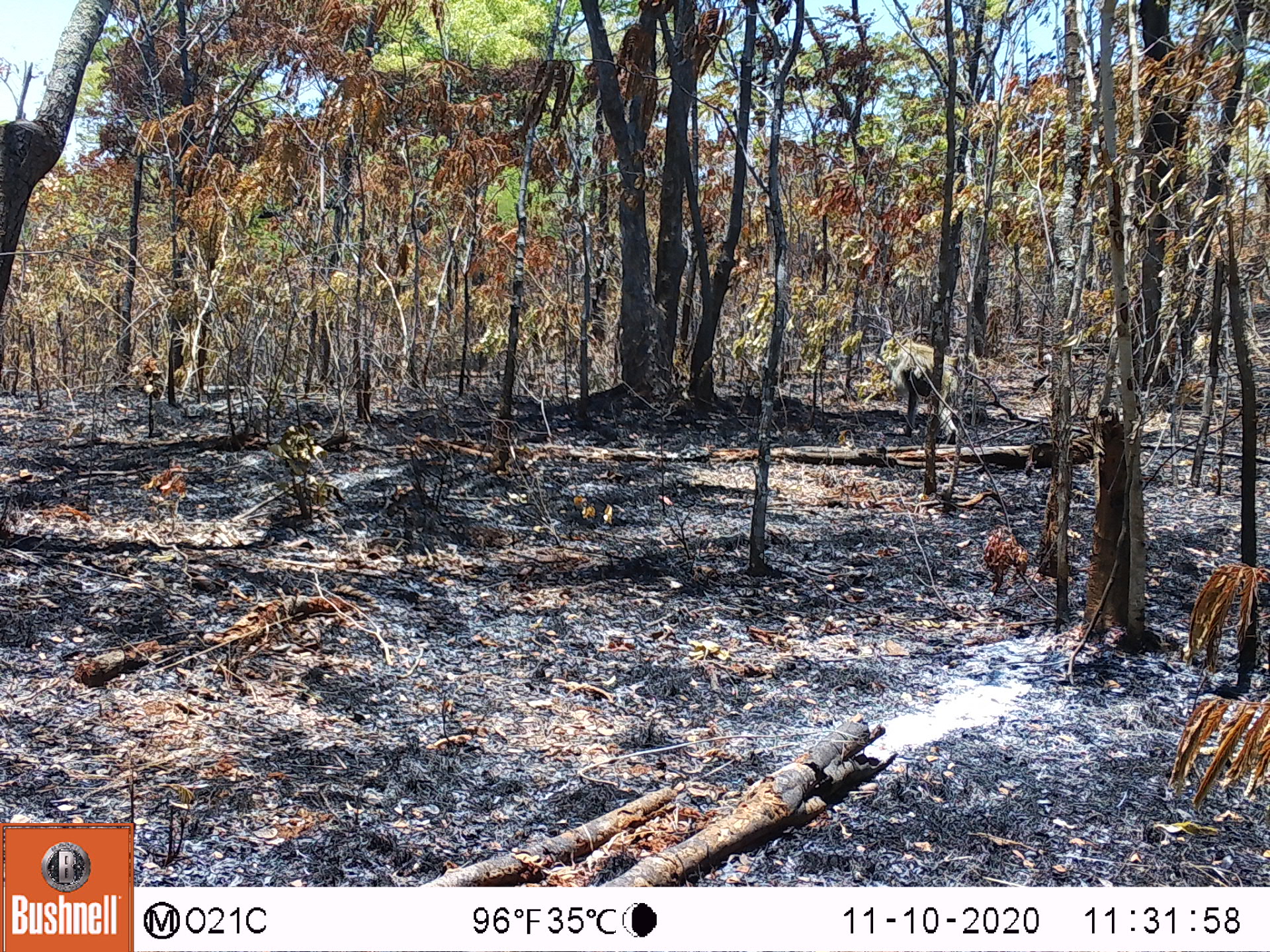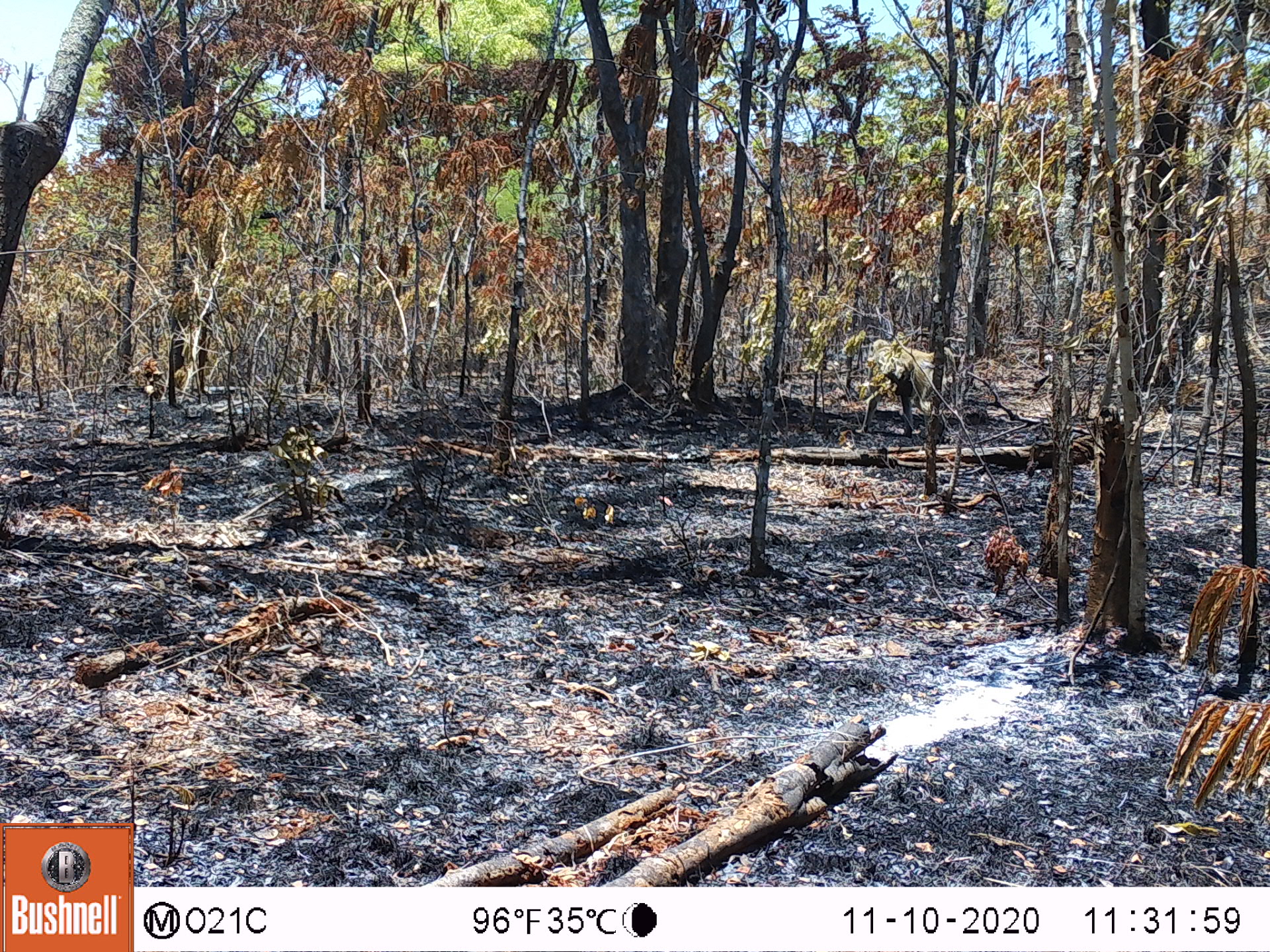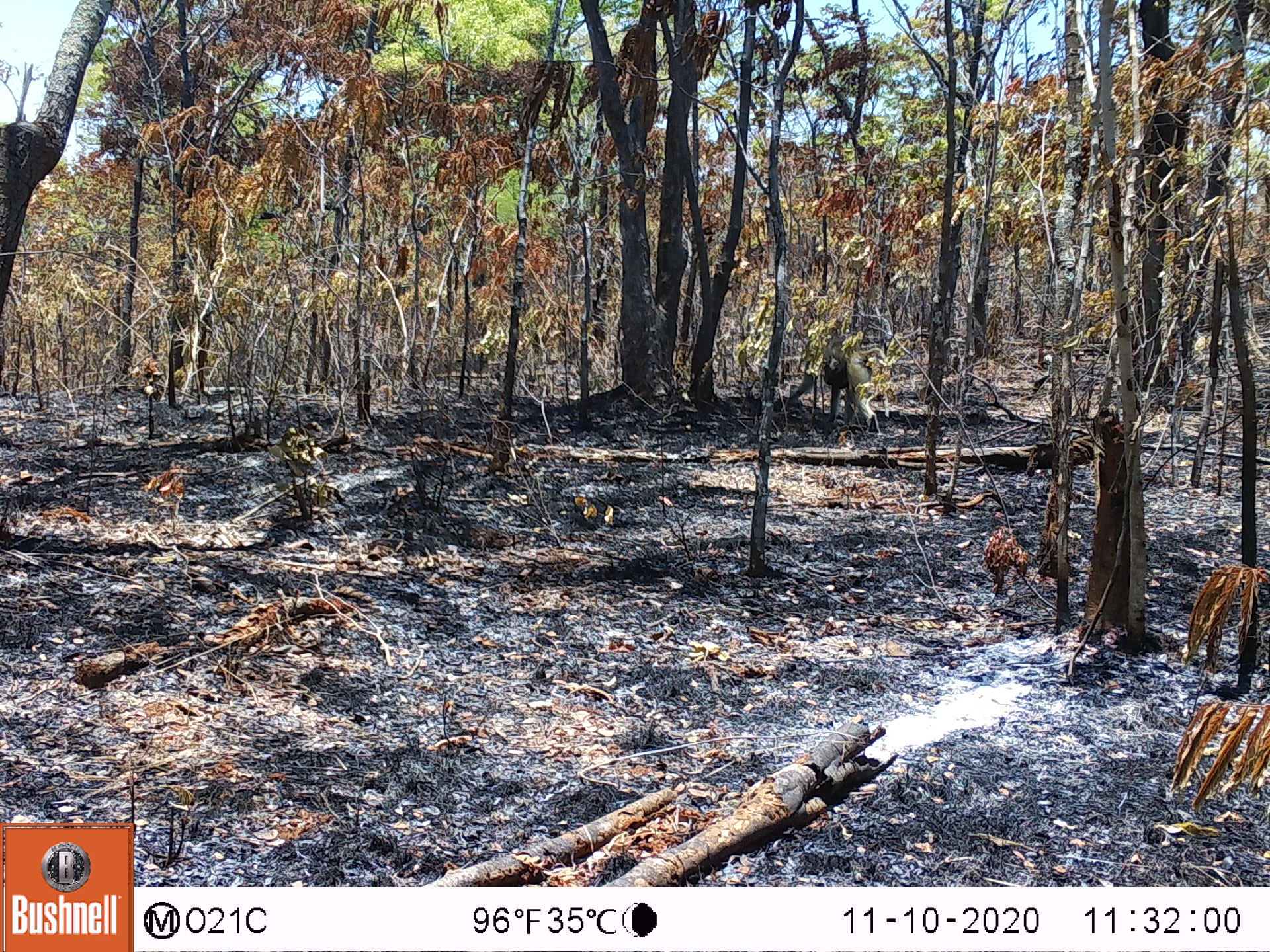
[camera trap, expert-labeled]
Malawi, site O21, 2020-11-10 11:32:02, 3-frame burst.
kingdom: Animalia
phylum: Chordata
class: Mammalia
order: Primates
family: Cercopithecidae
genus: Papio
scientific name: Papio cynocephalus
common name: yellow baboon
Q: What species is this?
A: Yellow baboon (Papio cynocephalus).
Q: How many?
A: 1.